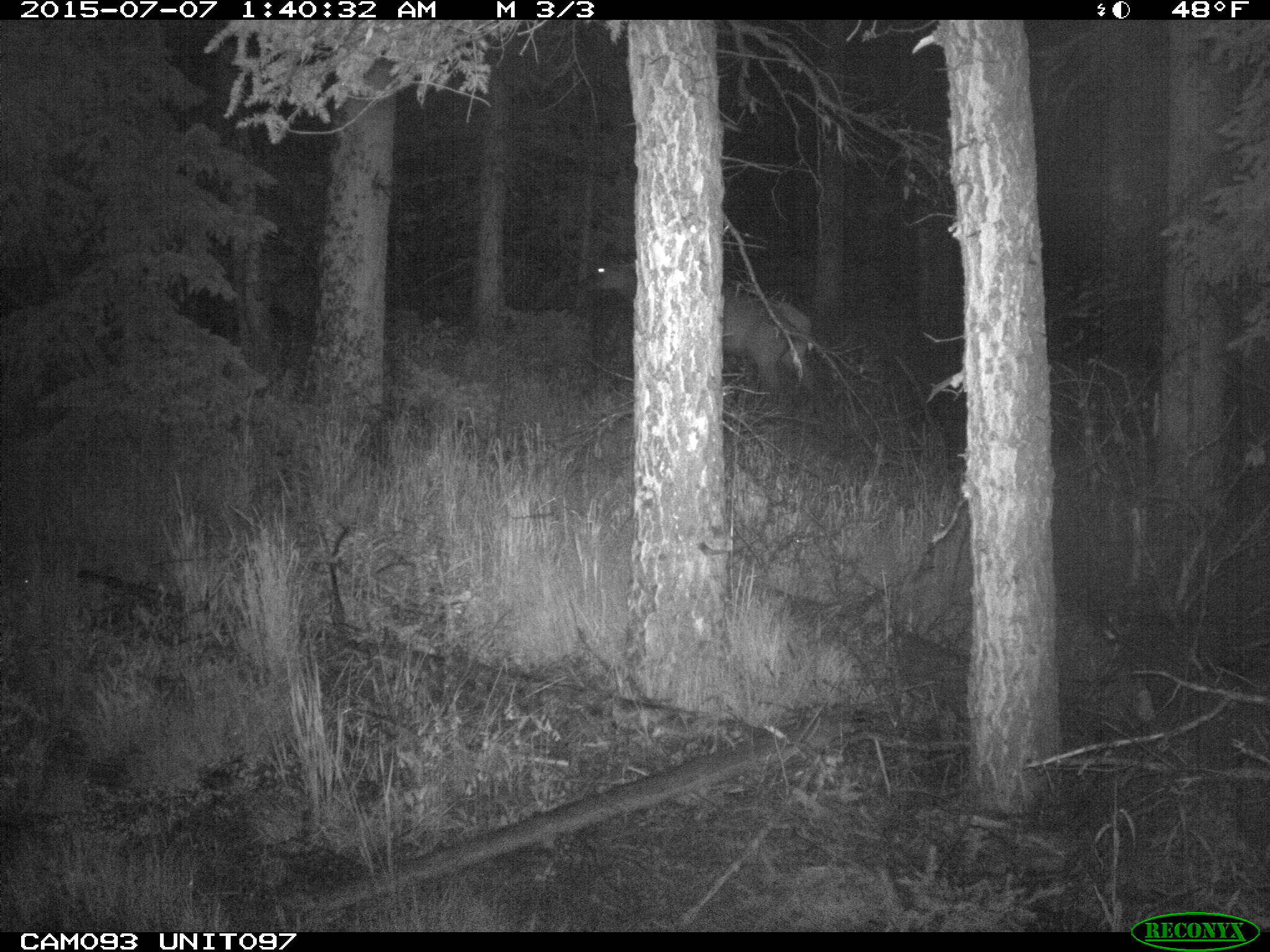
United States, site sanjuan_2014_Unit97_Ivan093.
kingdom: Animalia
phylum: Chordata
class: Mammalia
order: Artiodactyla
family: Cervidae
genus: Cervus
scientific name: Cervus elaphus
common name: red deer